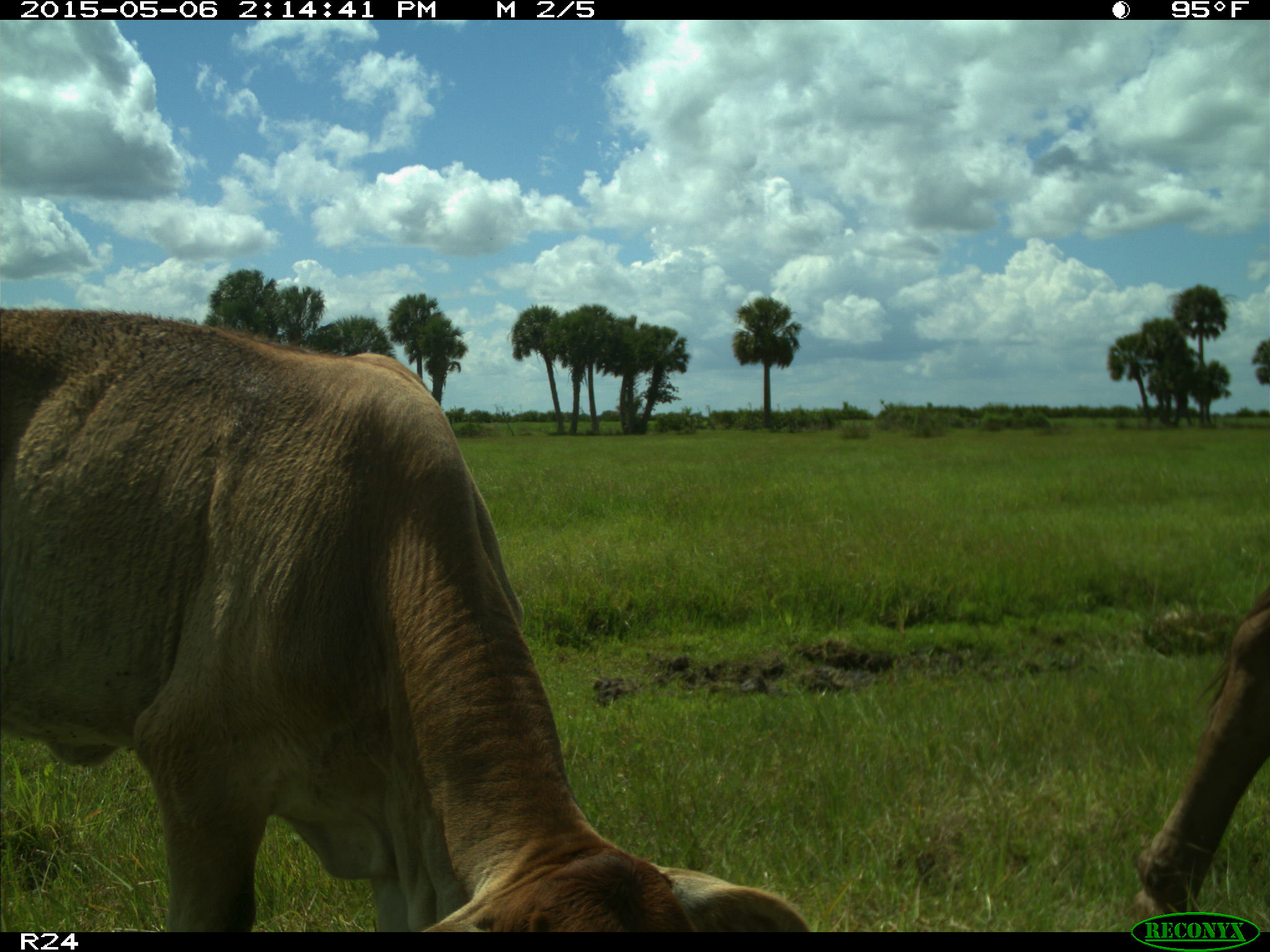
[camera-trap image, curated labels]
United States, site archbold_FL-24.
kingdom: Animalia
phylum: Chordata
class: Mammalia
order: Artiodactyla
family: Bovidae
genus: Bos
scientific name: Bos taurus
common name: domestic cow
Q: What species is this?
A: Bos taurus (domestic cow).